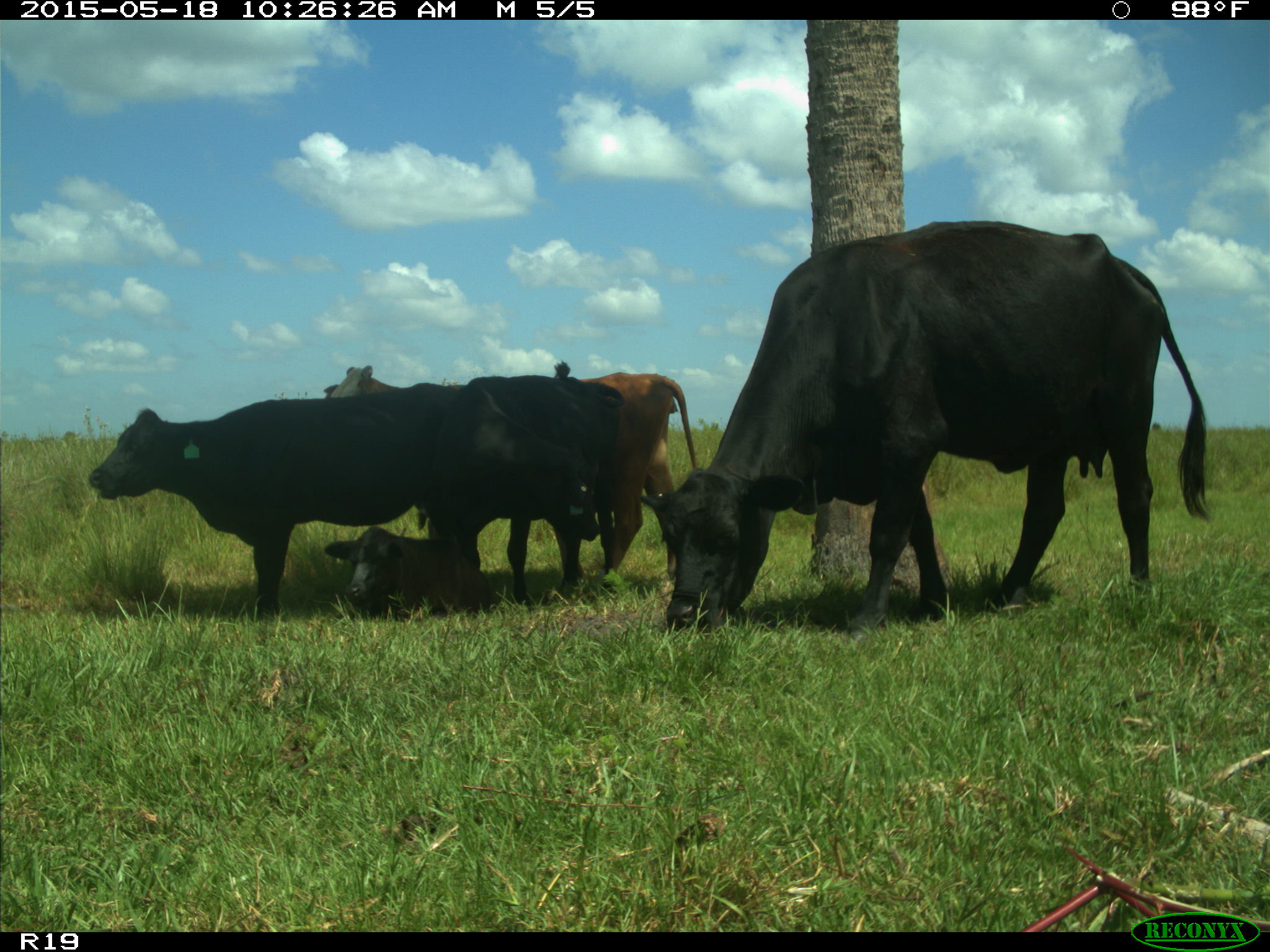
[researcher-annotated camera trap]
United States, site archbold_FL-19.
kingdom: Animalia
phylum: Chordata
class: Mammalia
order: Artiodactyla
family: Bovidae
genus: Bos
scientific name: Bos taurus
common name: domestic cow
Bos taurus (domestic cow).